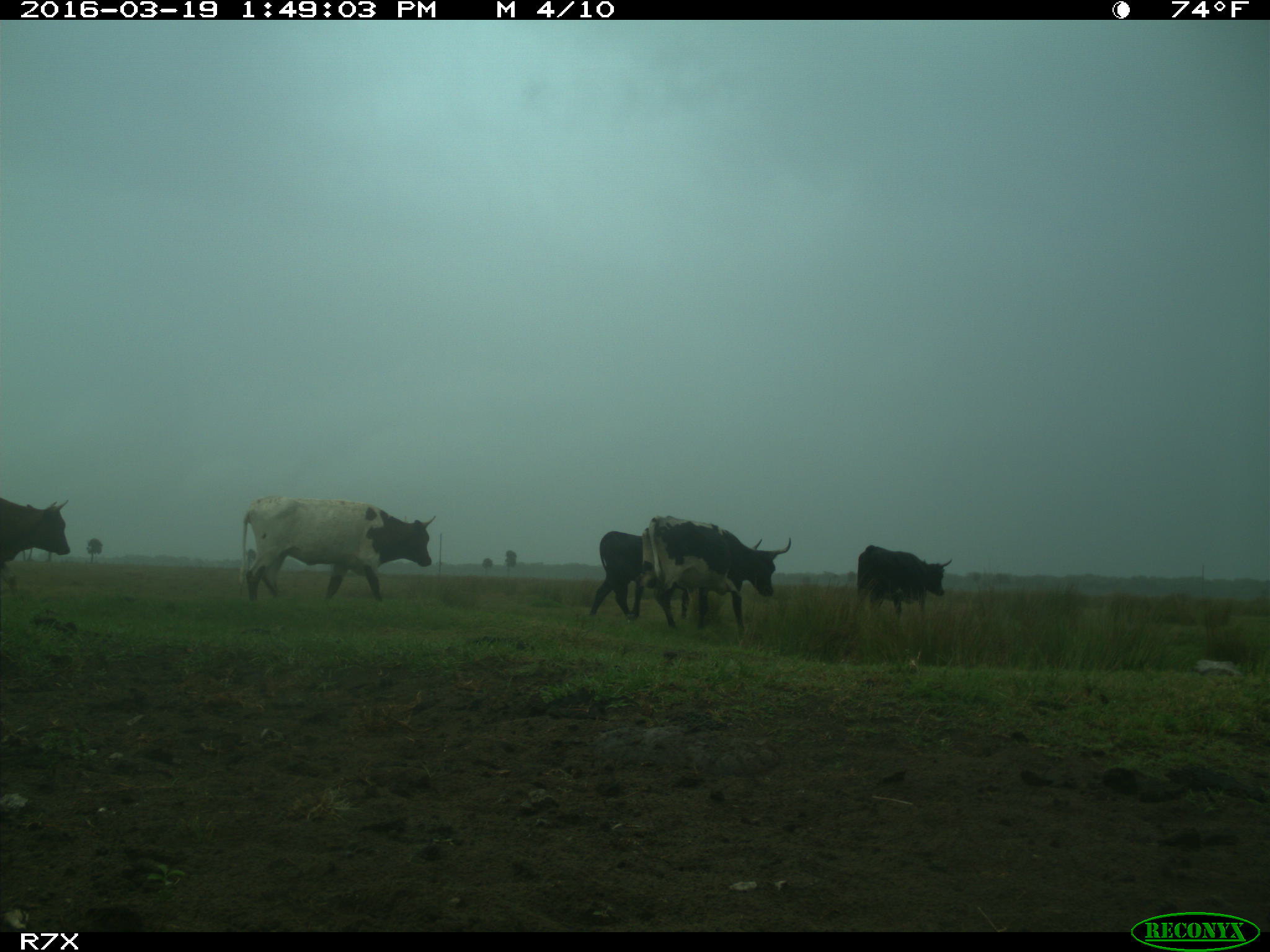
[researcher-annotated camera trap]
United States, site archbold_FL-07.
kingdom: Animalia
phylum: Chordata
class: Mammalia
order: Artiodactyla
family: Bovidae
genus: Bos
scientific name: Bos taurus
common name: domestic cow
Bos taurus (domestic cow).